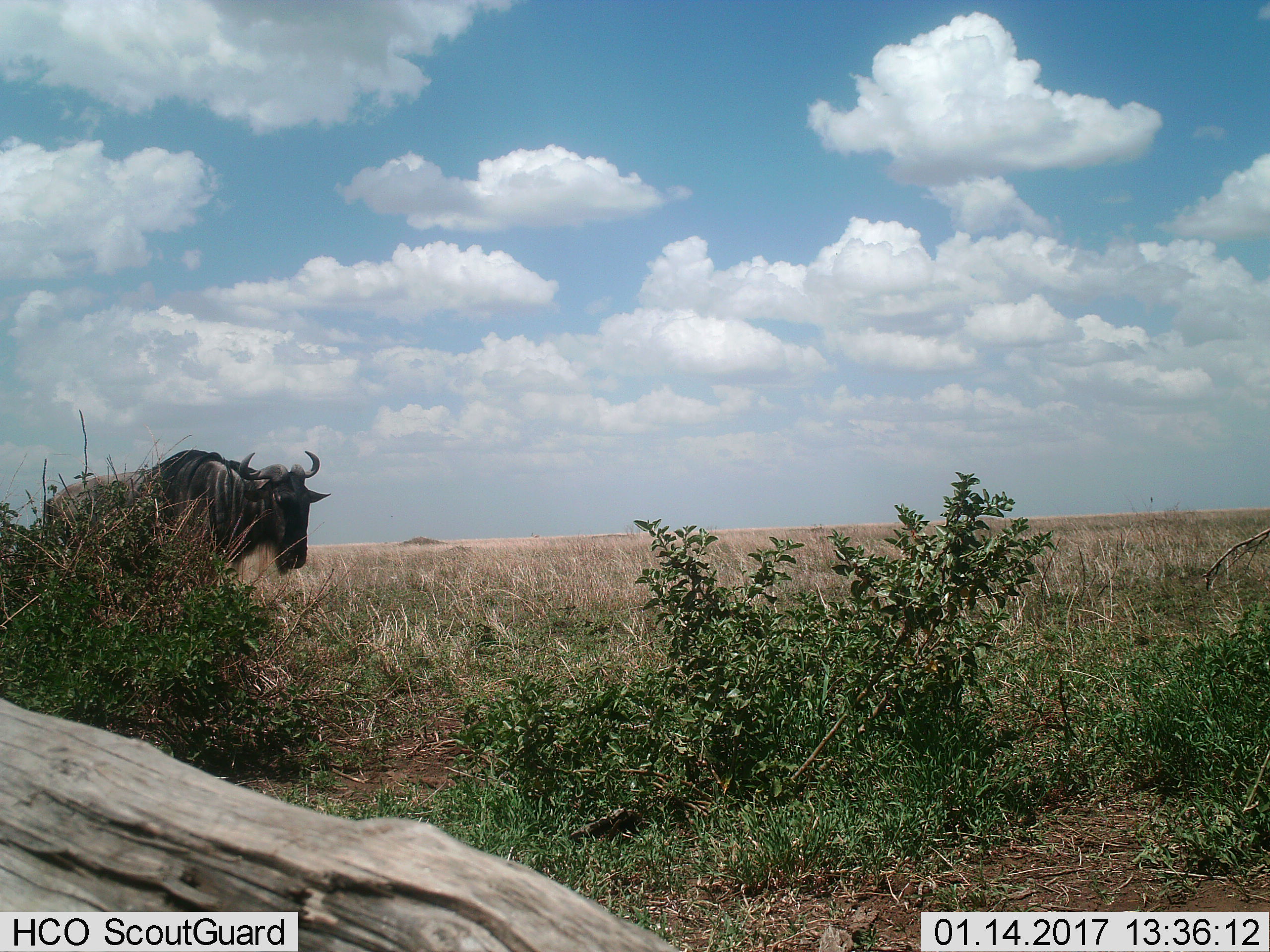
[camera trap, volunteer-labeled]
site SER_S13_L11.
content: unidentified animal